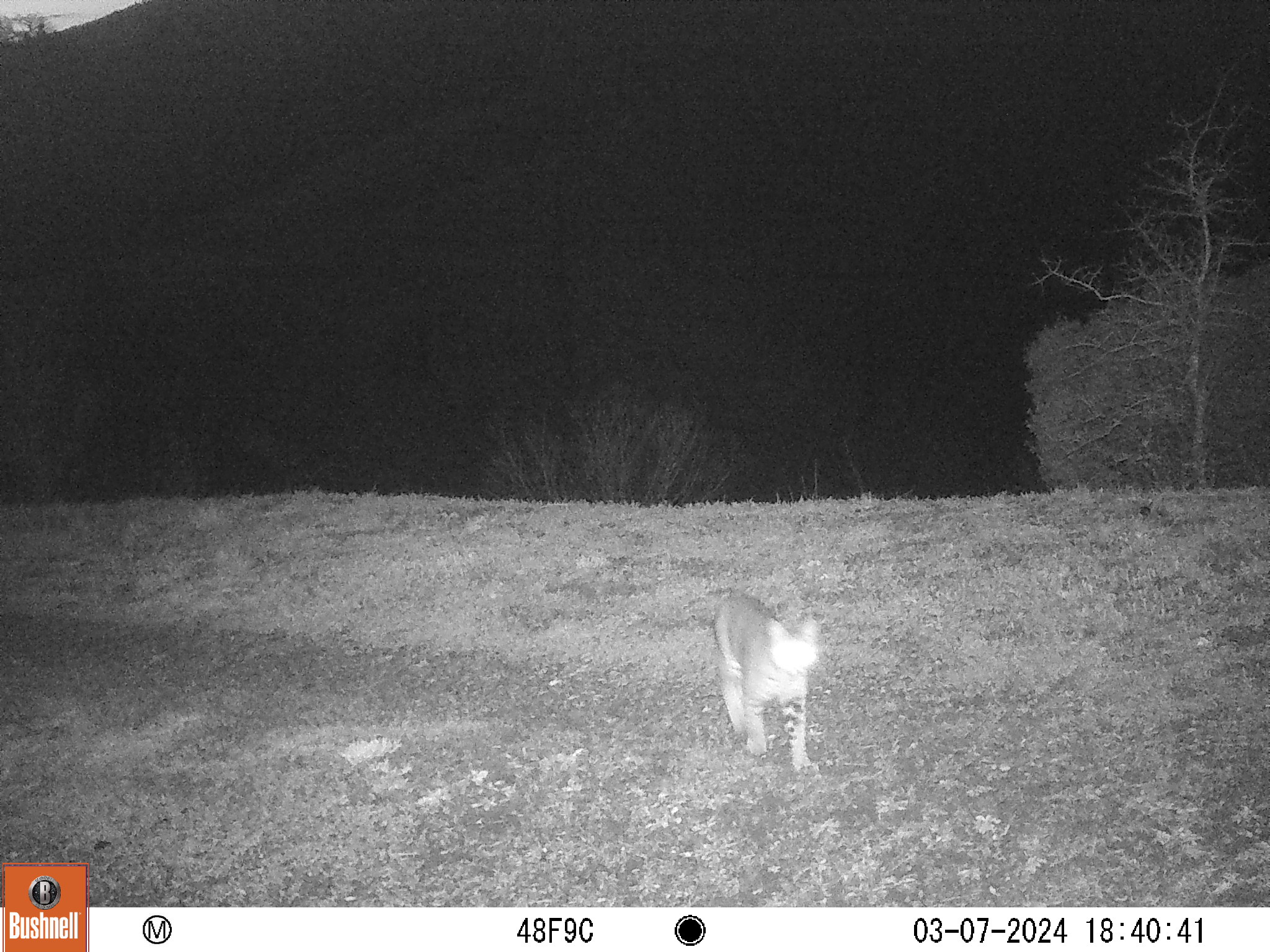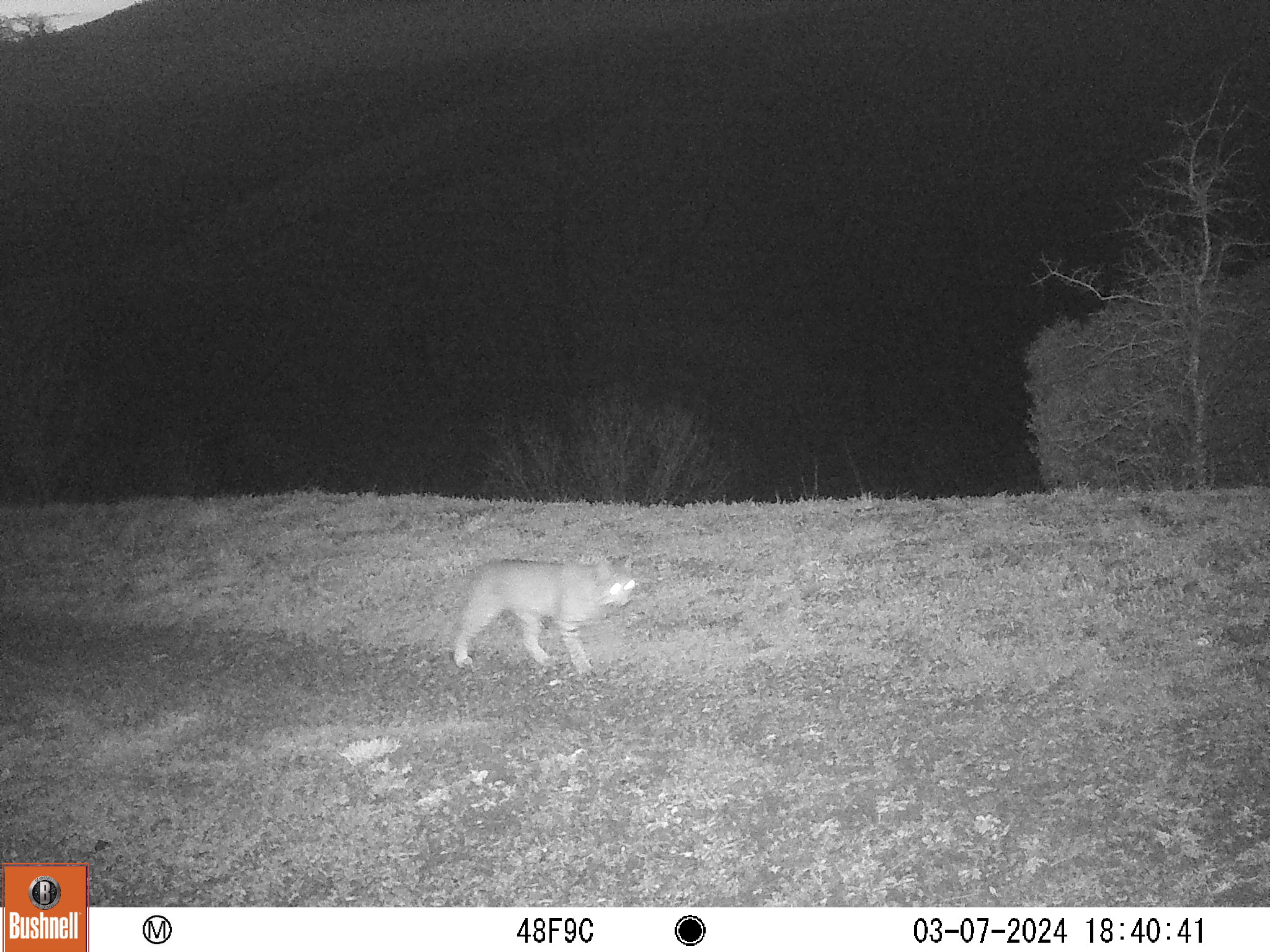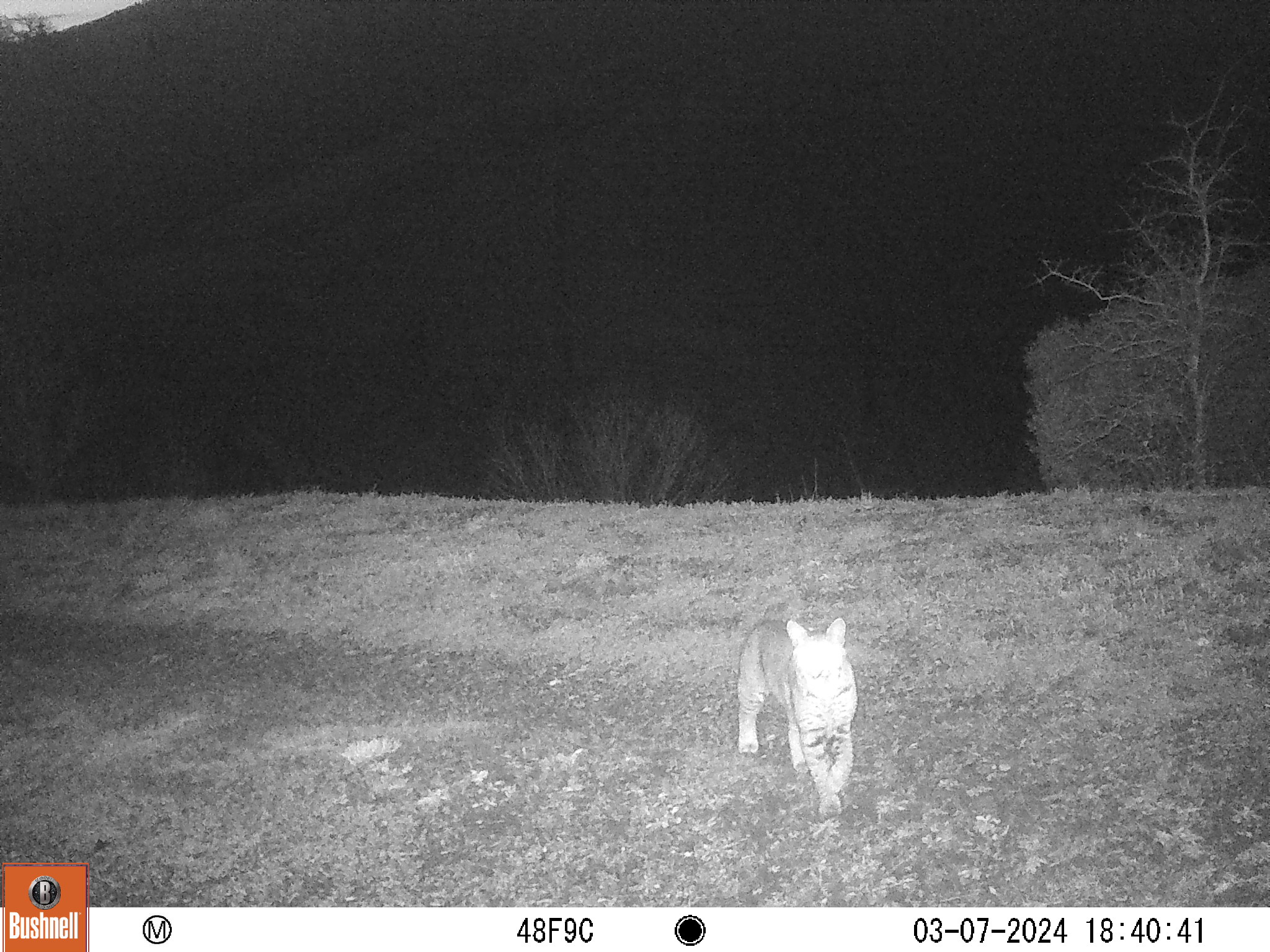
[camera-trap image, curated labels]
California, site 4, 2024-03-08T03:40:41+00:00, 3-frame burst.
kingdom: Animalia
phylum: Chordata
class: Mammalia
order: Carnivora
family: Felidae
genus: Lynx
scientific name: Lynx rufus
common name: bobcat